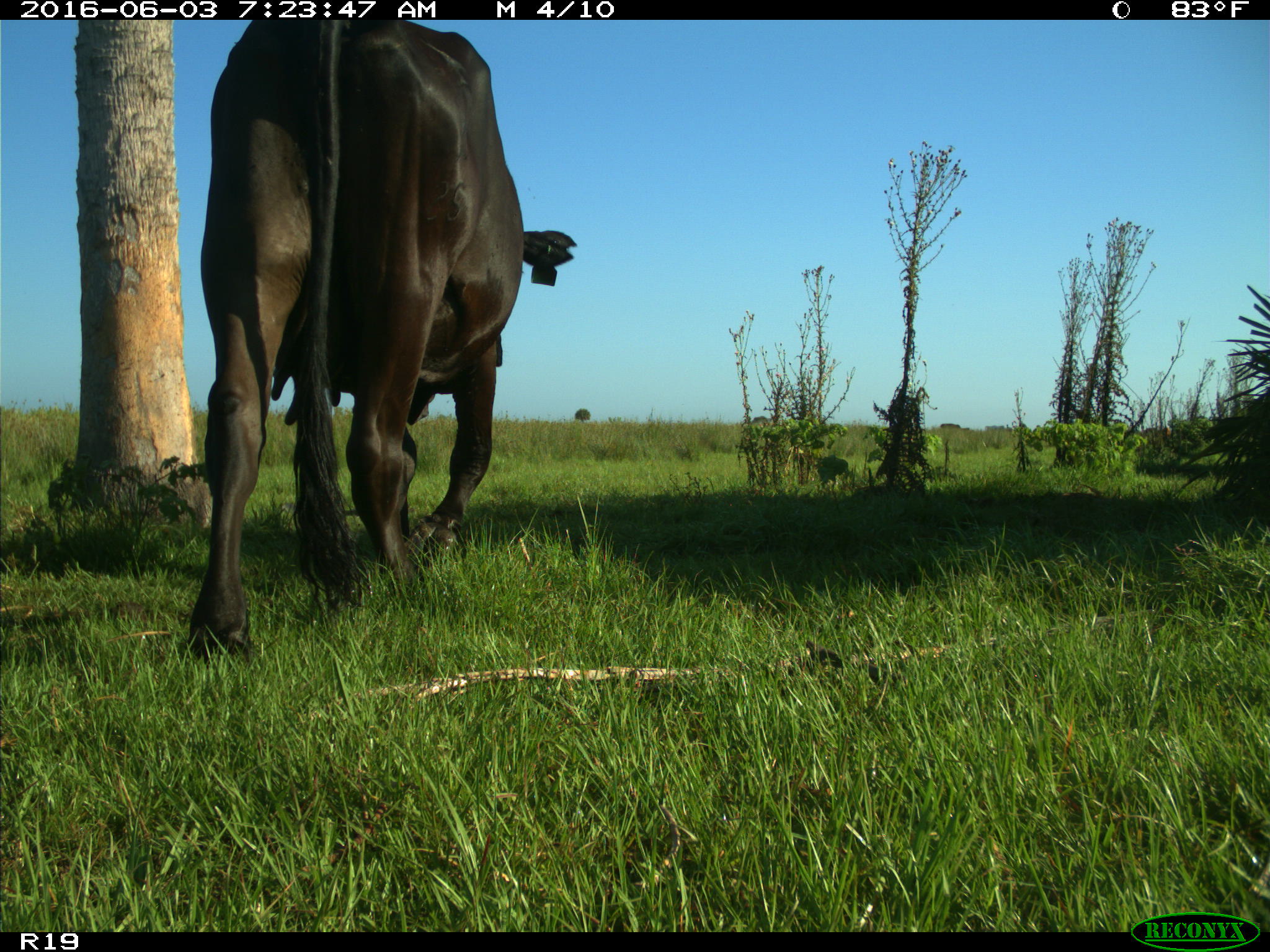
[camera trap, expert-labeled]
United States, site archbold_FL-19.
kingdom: Animalia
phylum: Chordata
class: Mammalia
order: Artiodactyla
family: Bovidae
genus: Bos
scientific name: Bos taurus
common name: domestic cow